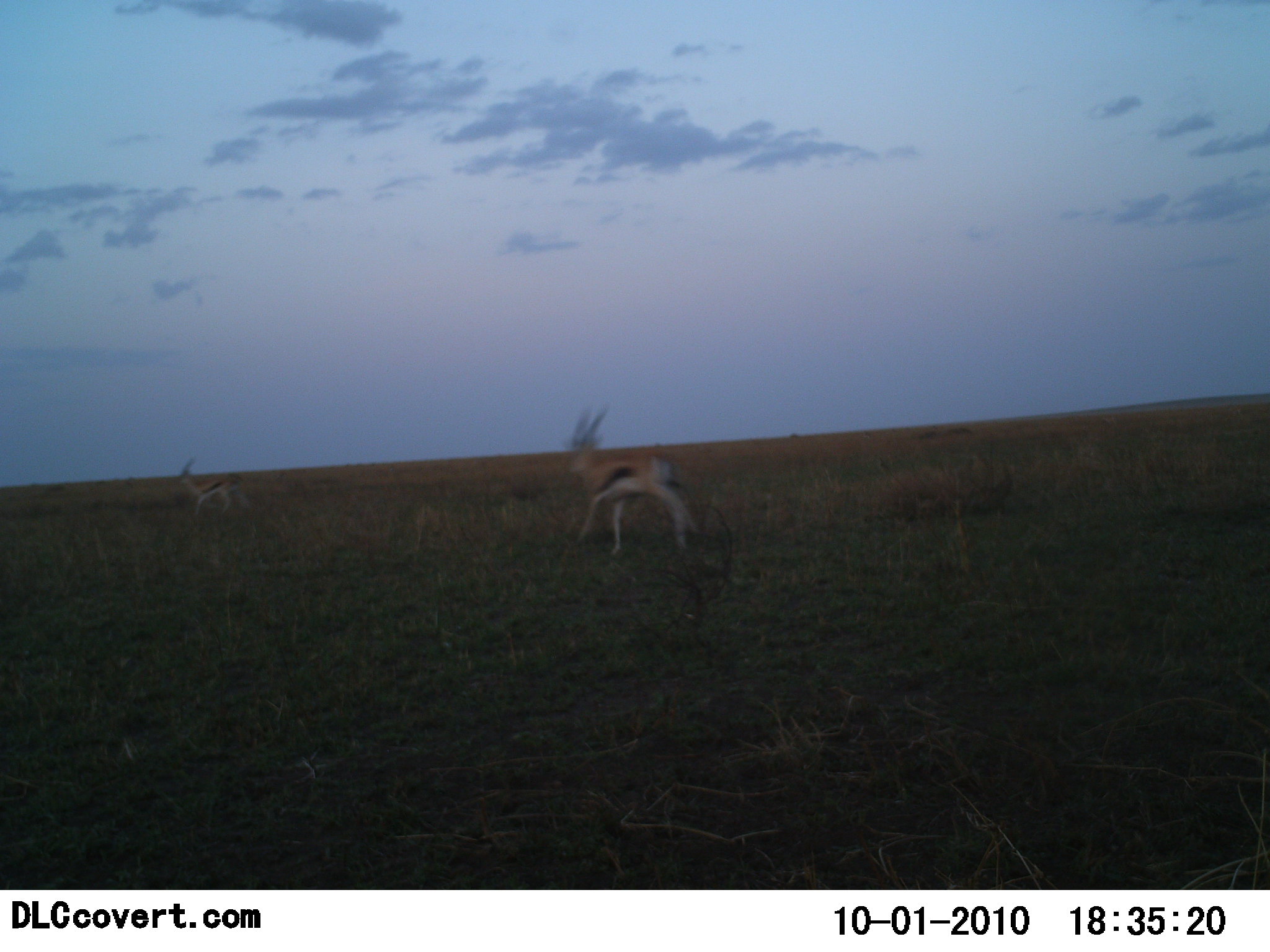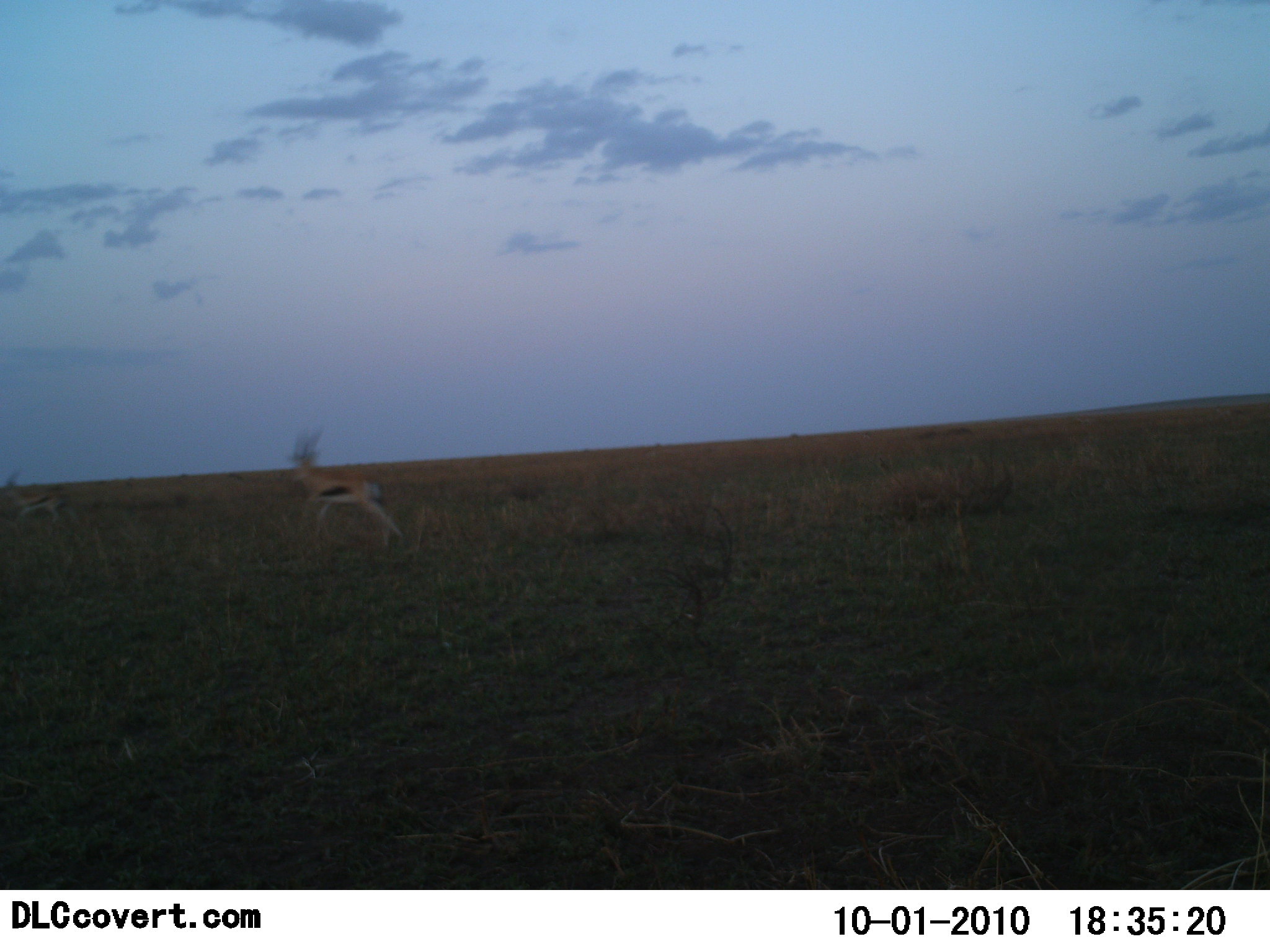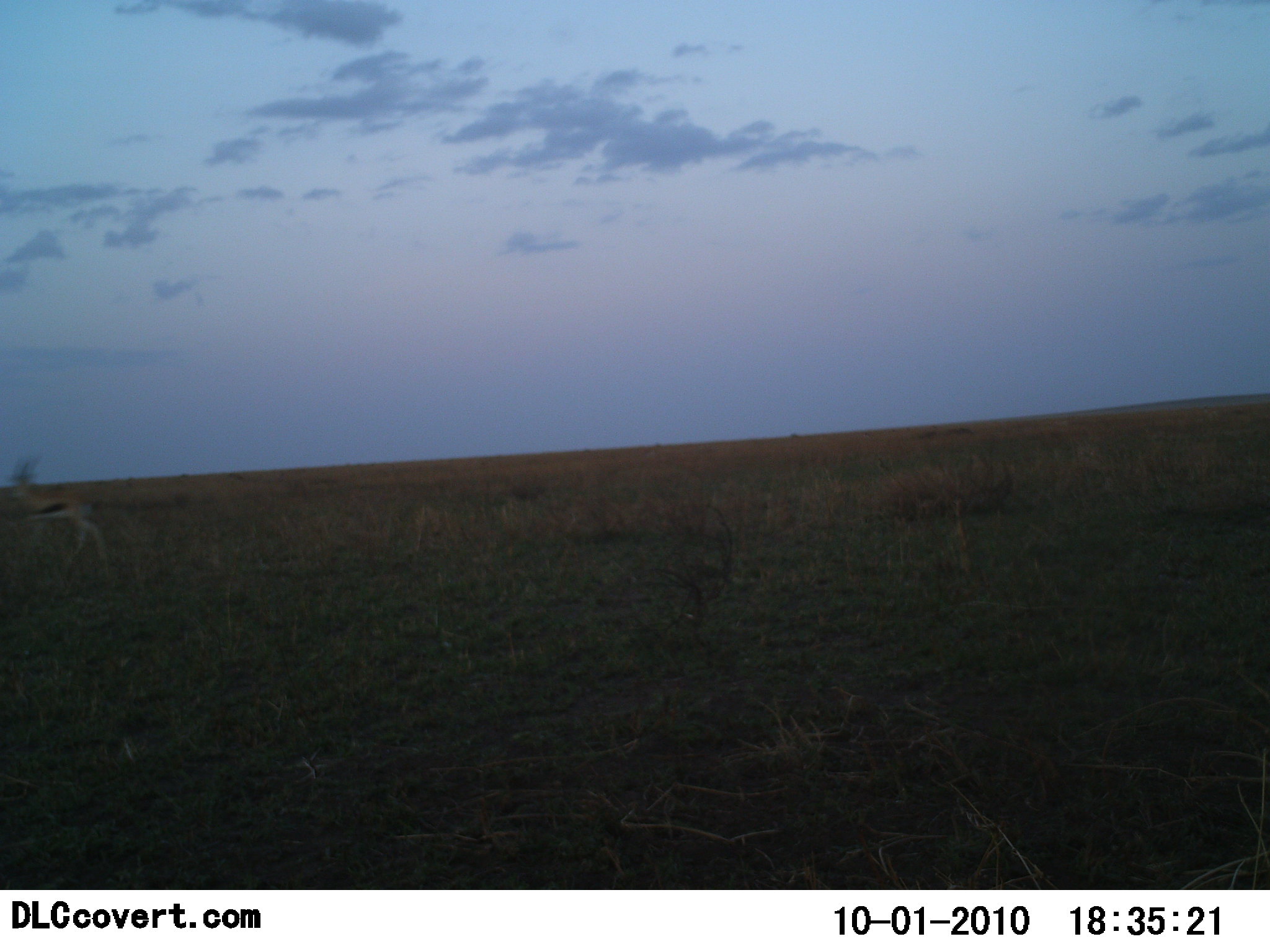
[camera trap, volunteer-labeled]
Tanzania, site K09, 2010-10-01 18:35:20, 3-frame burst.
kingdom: Animalia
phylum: Chordata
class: Mammalia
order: Artiodactyla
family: Bovidae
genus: Eudorcas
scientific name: Eudorcas thomsonii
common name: thomson's gazelle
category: gazellethomsons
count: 2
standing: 8%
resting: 0%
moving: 92%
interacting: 0%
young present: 0%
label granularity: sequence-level